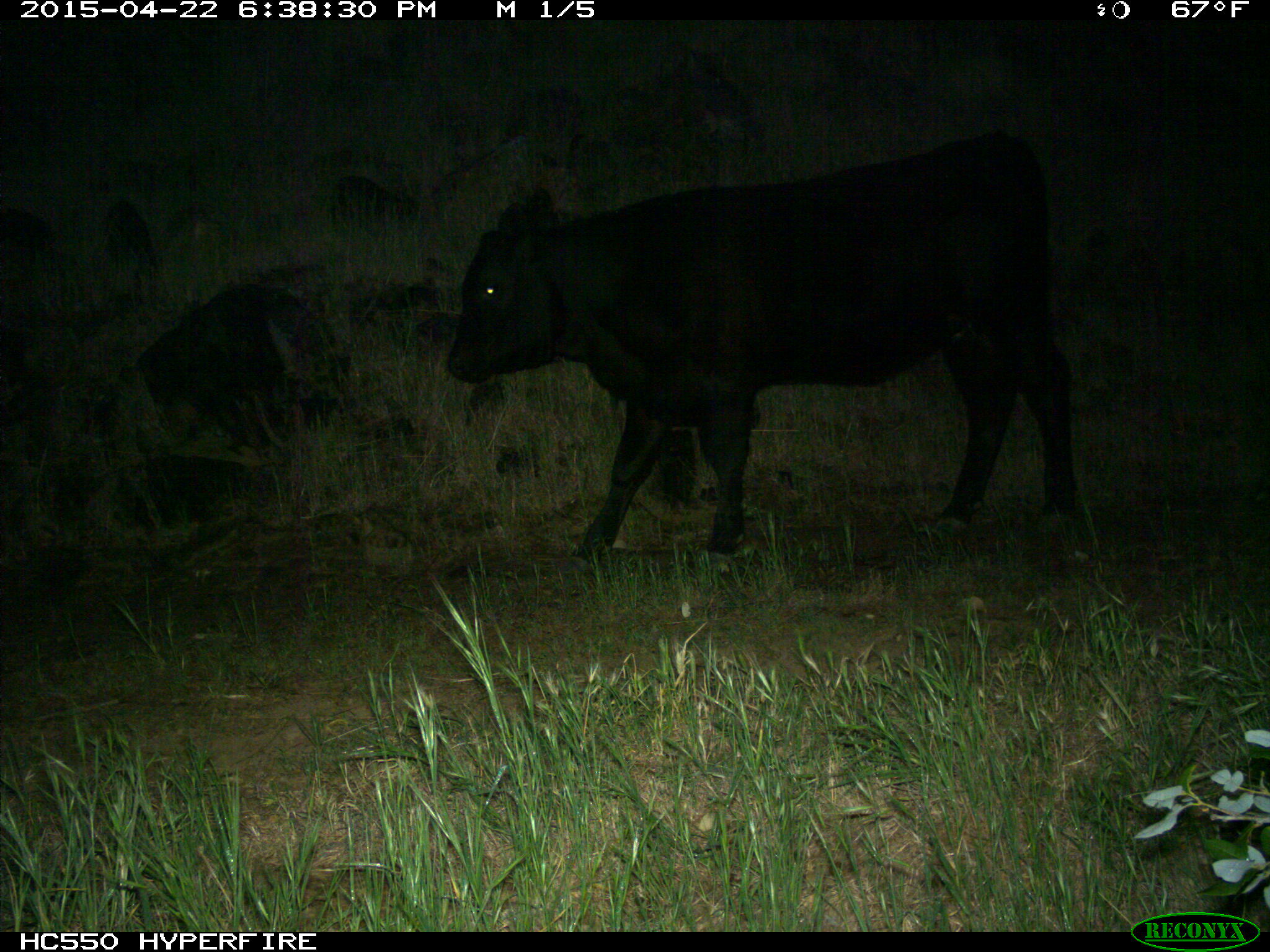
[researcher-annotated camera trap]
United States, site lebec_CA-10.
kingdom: Animalia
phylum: Chordata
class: Mammalia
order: Artiodactyla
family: Bovidae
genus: Bos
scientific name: Bos taurus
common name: domestic cow